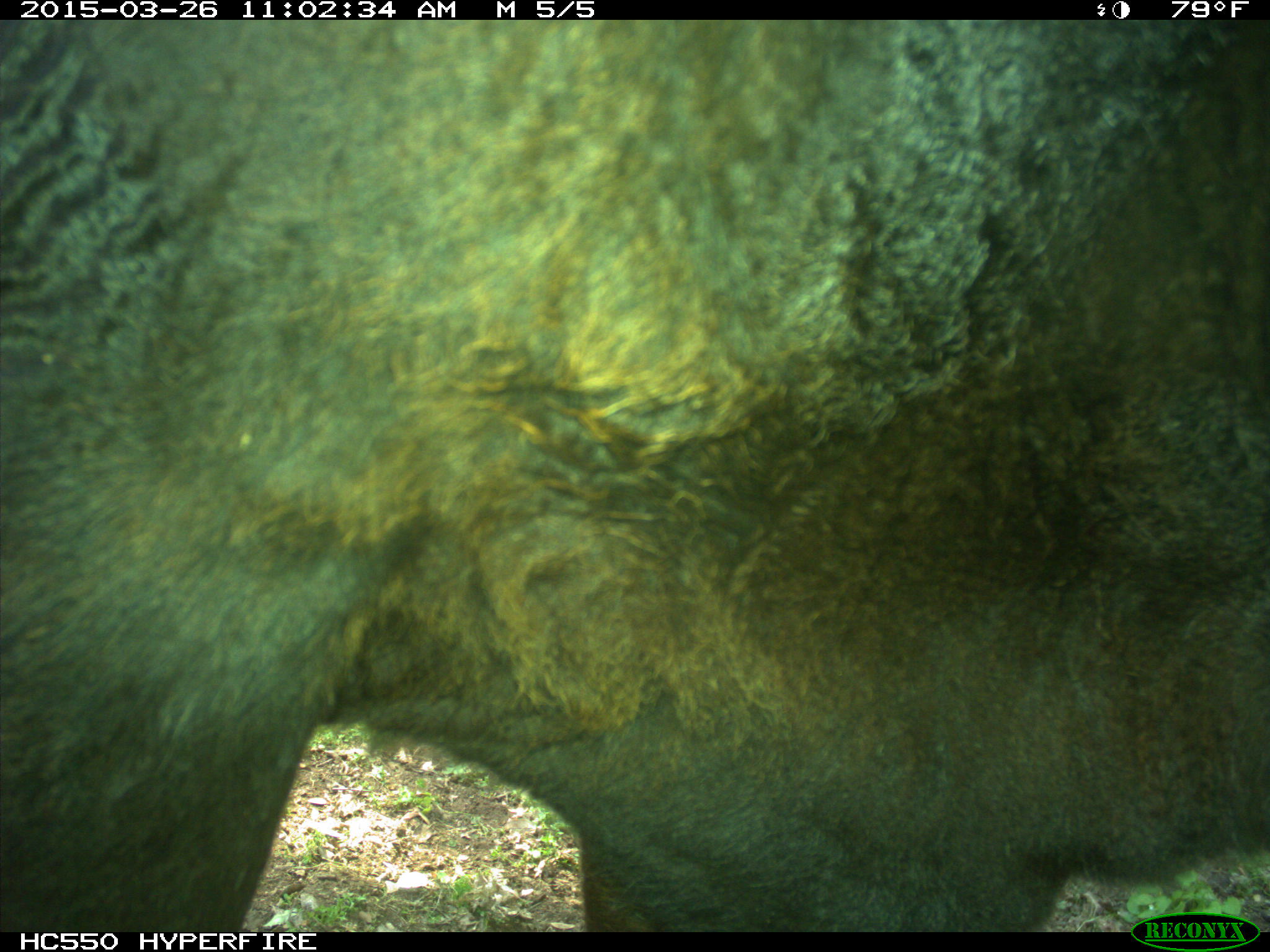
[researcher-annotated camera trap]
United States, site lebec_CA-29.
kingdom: Animalia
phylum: Chordata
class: Mammalia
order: Artiodactyla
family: Bovidae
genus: Bos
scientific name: Bos taurus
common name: domestic cow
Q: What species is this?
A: Bos taurus (domestic cow).